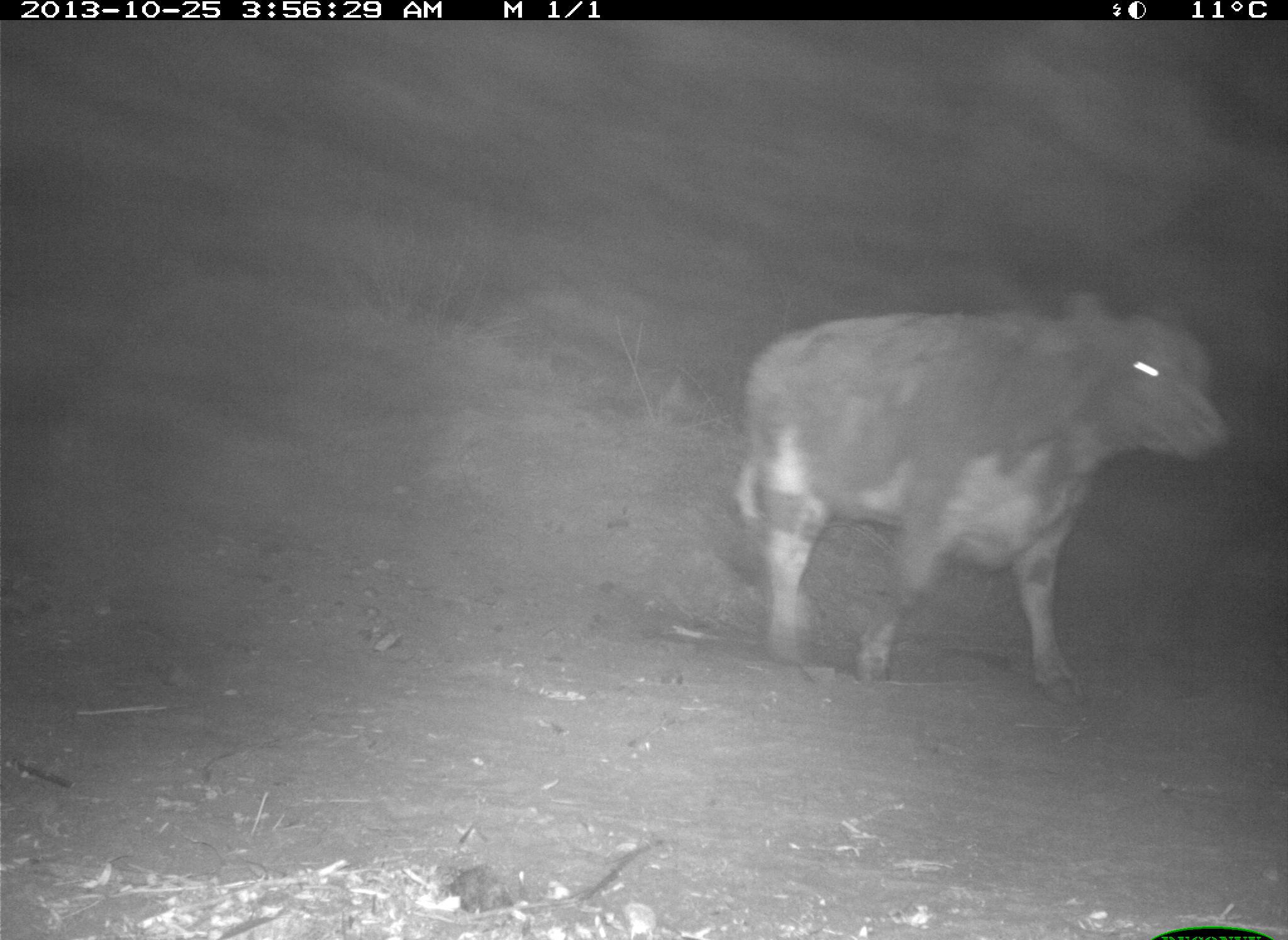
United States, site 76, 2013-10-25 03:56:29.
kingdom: Animalia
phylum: Chordata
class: Mammalia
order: Artiodactyla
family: Bovidae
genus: Bos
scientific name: Bos taurus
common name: cow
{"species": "cow (Bos taurus)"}